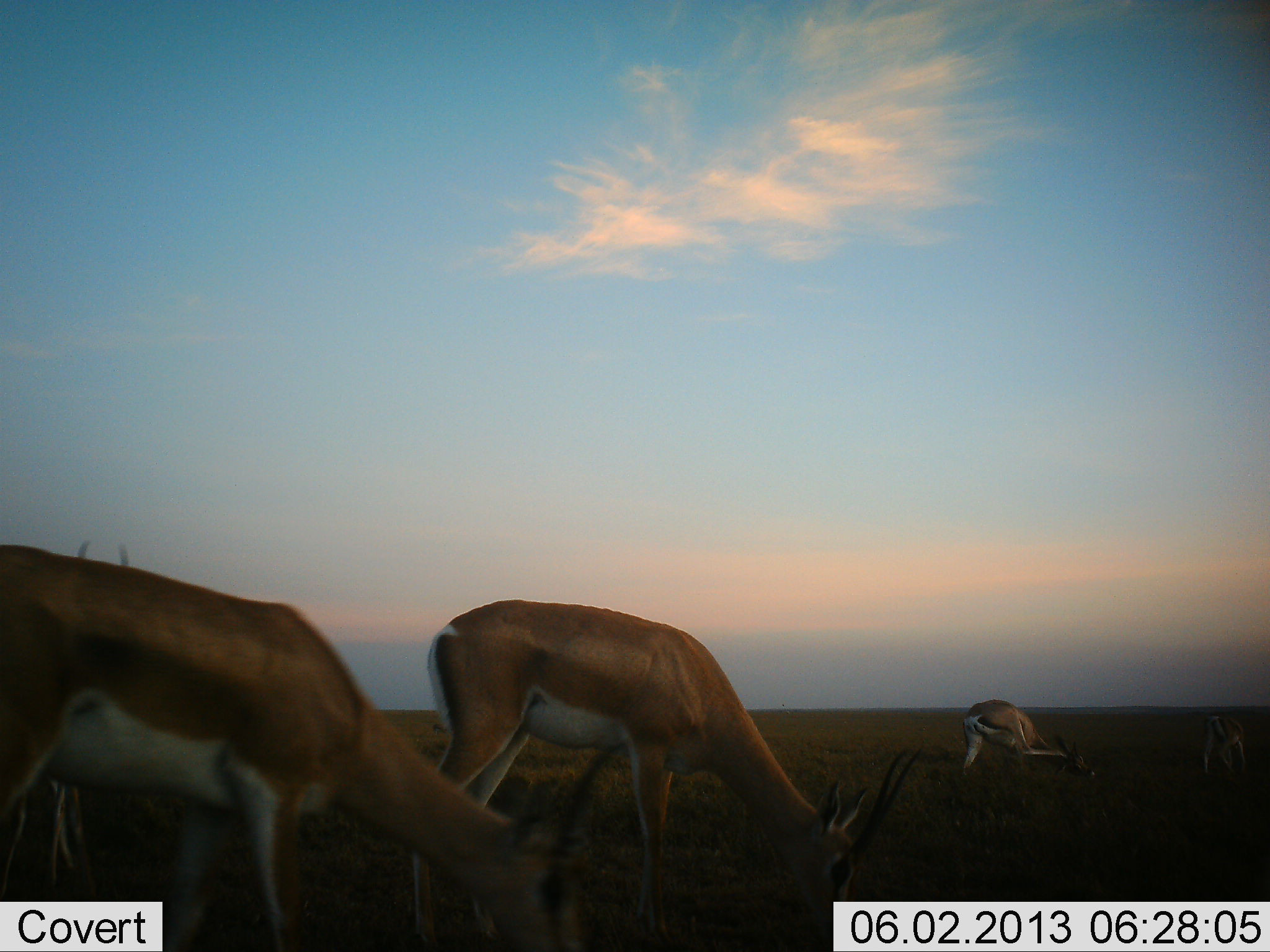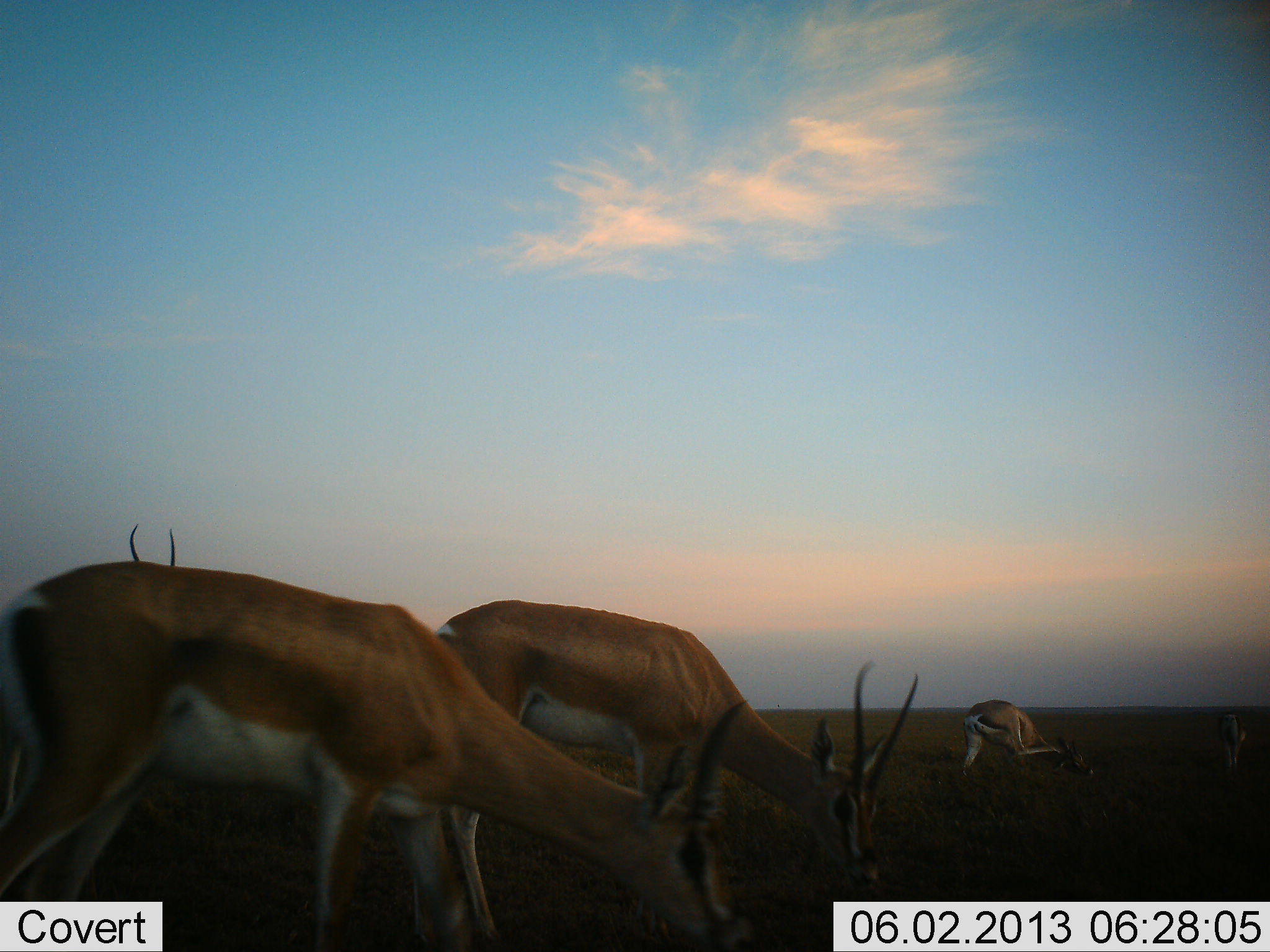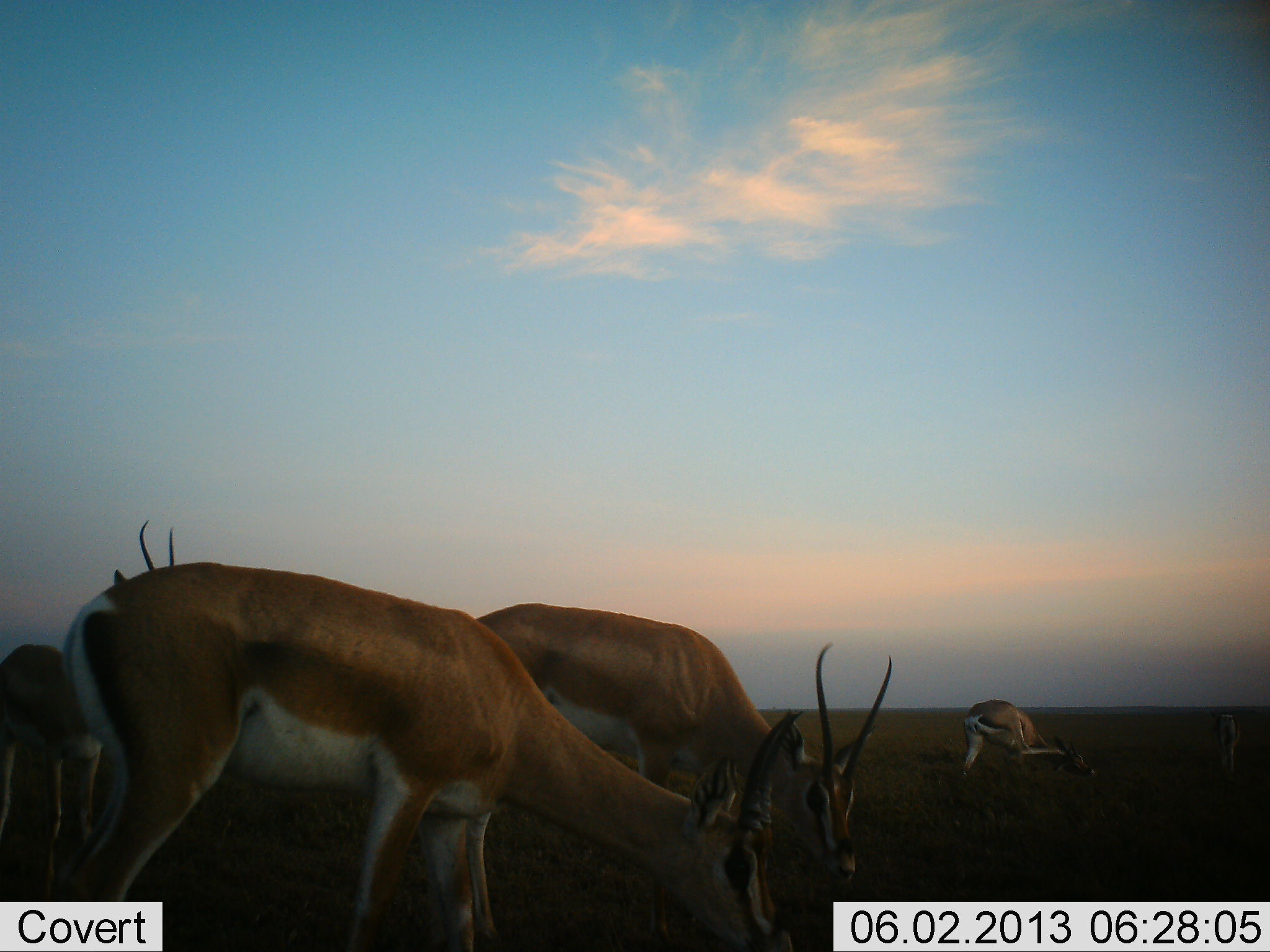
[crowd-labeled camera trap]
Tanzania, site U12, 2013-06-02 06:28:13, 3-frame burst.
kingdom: Animalia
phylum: Chordata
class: Mammalia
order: Artiodactyla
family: Bovidae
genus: Nanger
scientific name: Nanger granti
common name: grant's gazelle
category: gazellegrants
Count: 5.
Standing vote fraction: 73%.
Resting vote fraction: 0%.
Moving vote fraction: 18%.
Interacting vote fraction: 0%.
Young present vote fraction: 0%.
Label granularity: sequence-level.